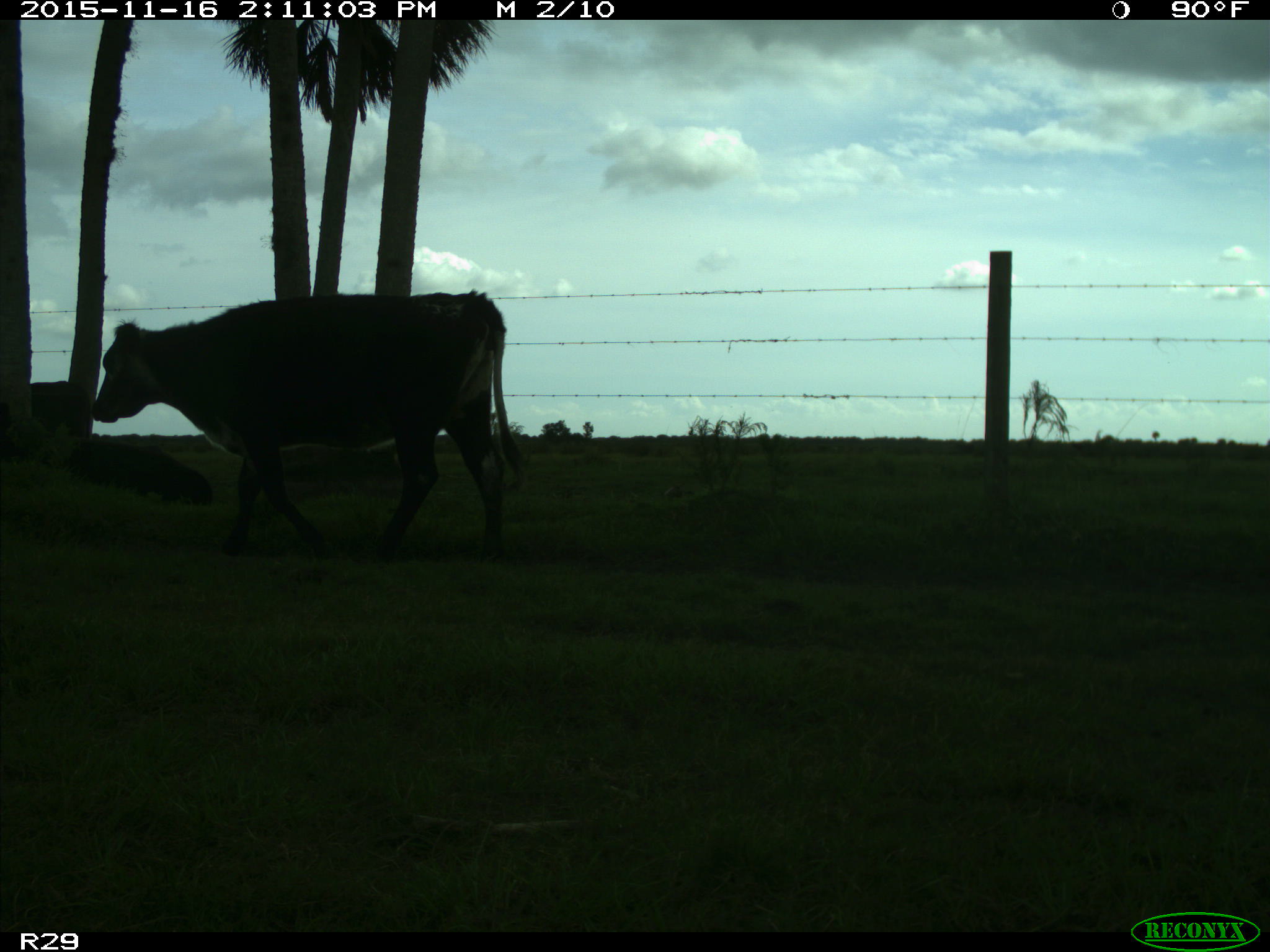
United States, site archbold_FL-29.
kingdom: Animalia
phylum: Chordata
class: Mammalia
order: Artiodactyla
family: Bovidae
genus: Bos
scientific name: Bos taurus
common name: domestic cow